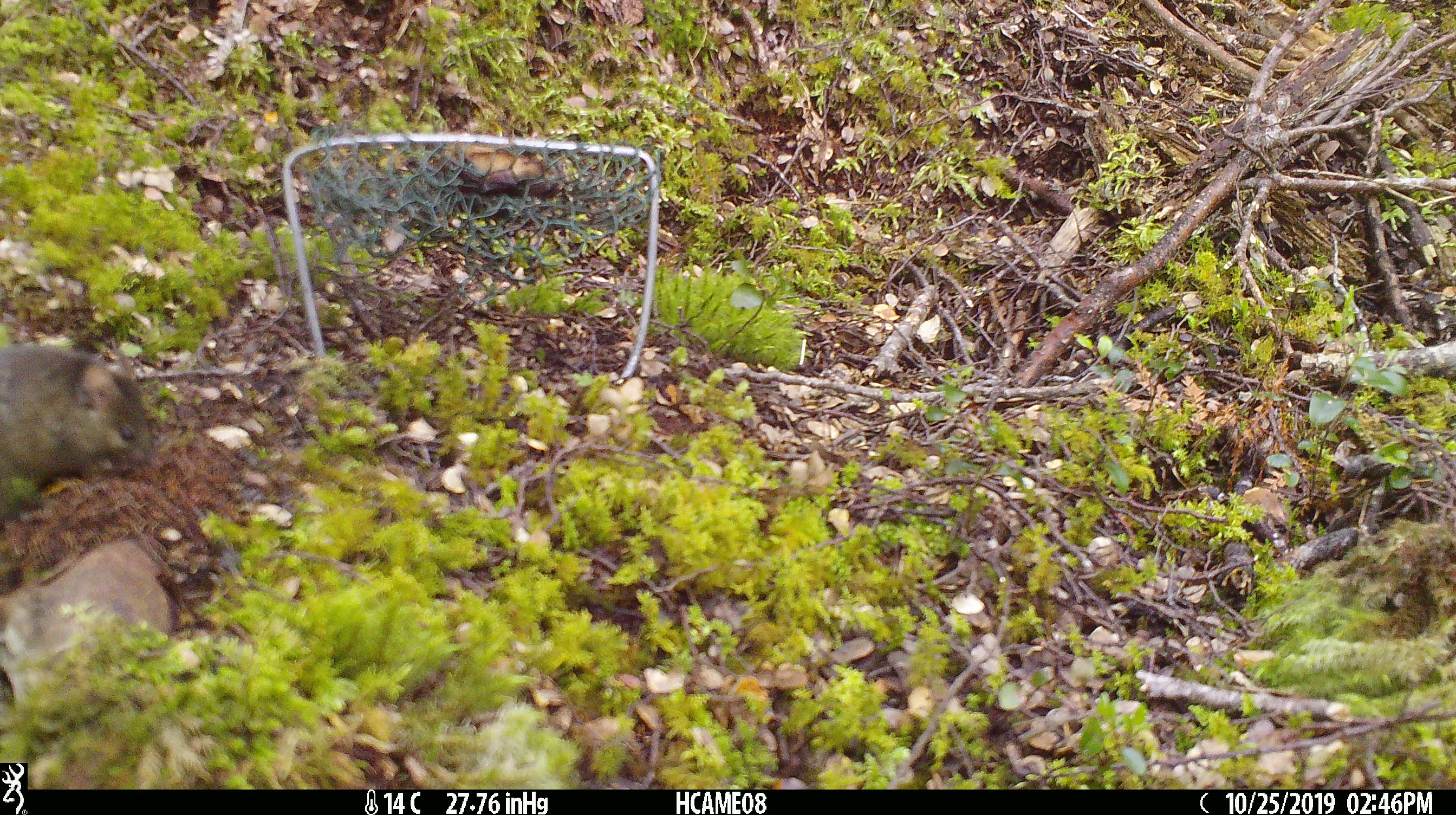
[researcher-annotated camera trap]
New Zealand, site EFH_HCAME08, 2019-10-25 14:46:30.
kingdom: Animalia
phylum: Chordata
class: Mammalia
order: Rodentia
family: Muridae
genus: Mus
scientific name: Mus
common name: mouse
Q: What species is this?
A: Mouse (Mus).